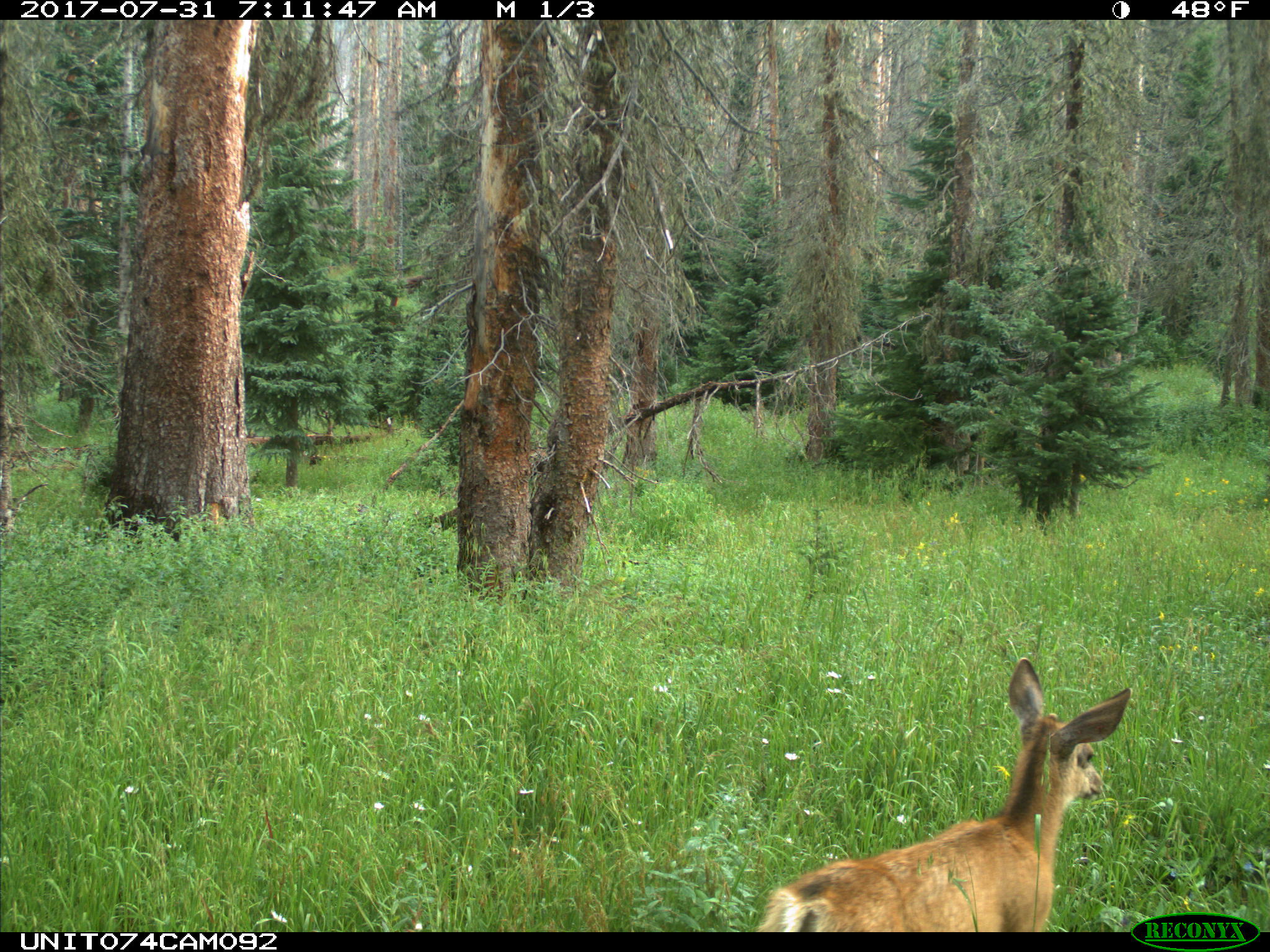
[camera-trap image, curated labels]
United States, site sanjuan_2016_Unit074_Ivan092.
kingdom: Animalia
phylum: Chordata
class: Mammalia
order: Artiodactyla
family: Cervidae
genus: Odocoileus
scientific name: Odocoileus hemionus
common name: mule deer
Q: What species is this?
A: Odocoileus hemionus (mule deer).